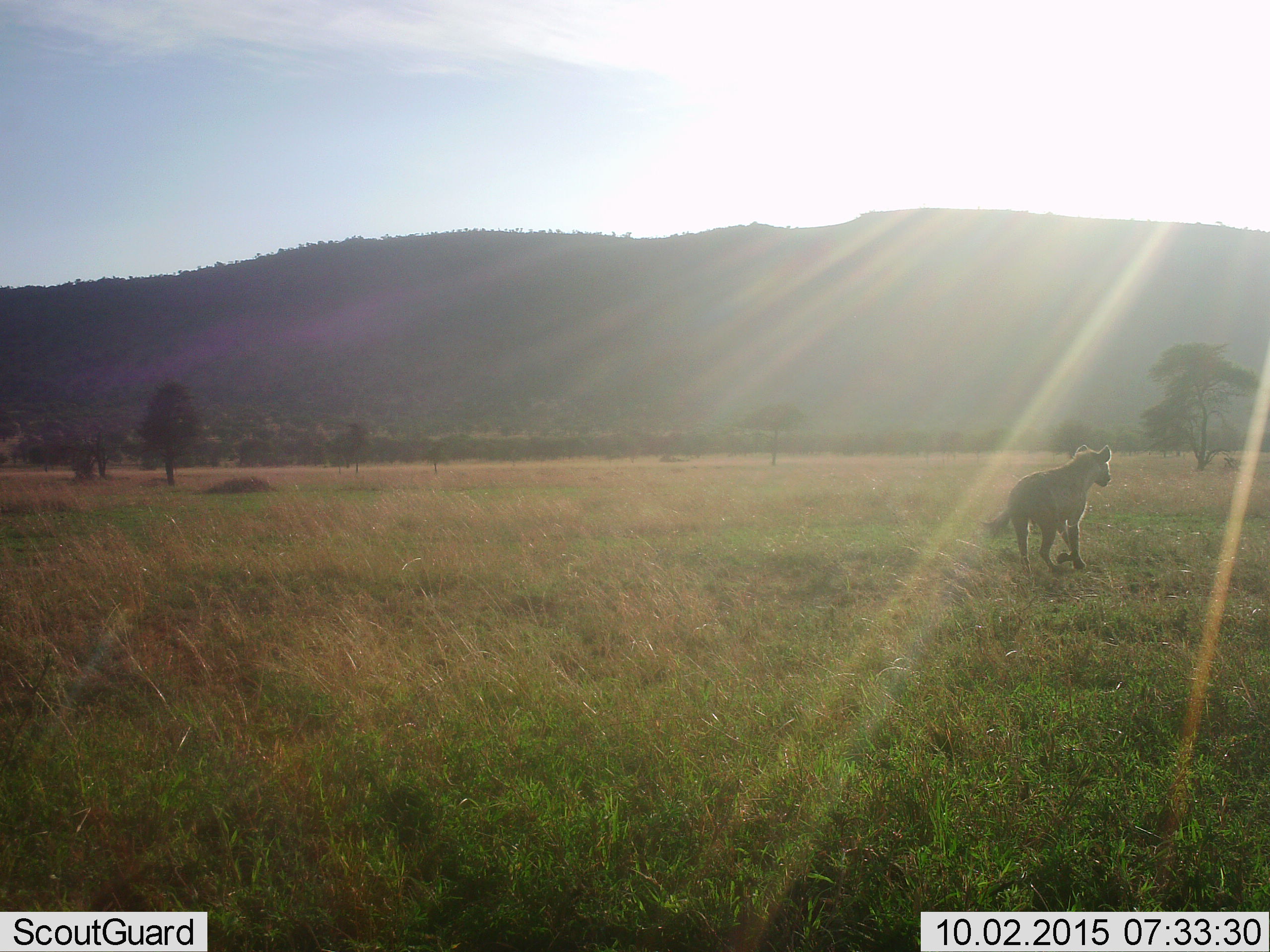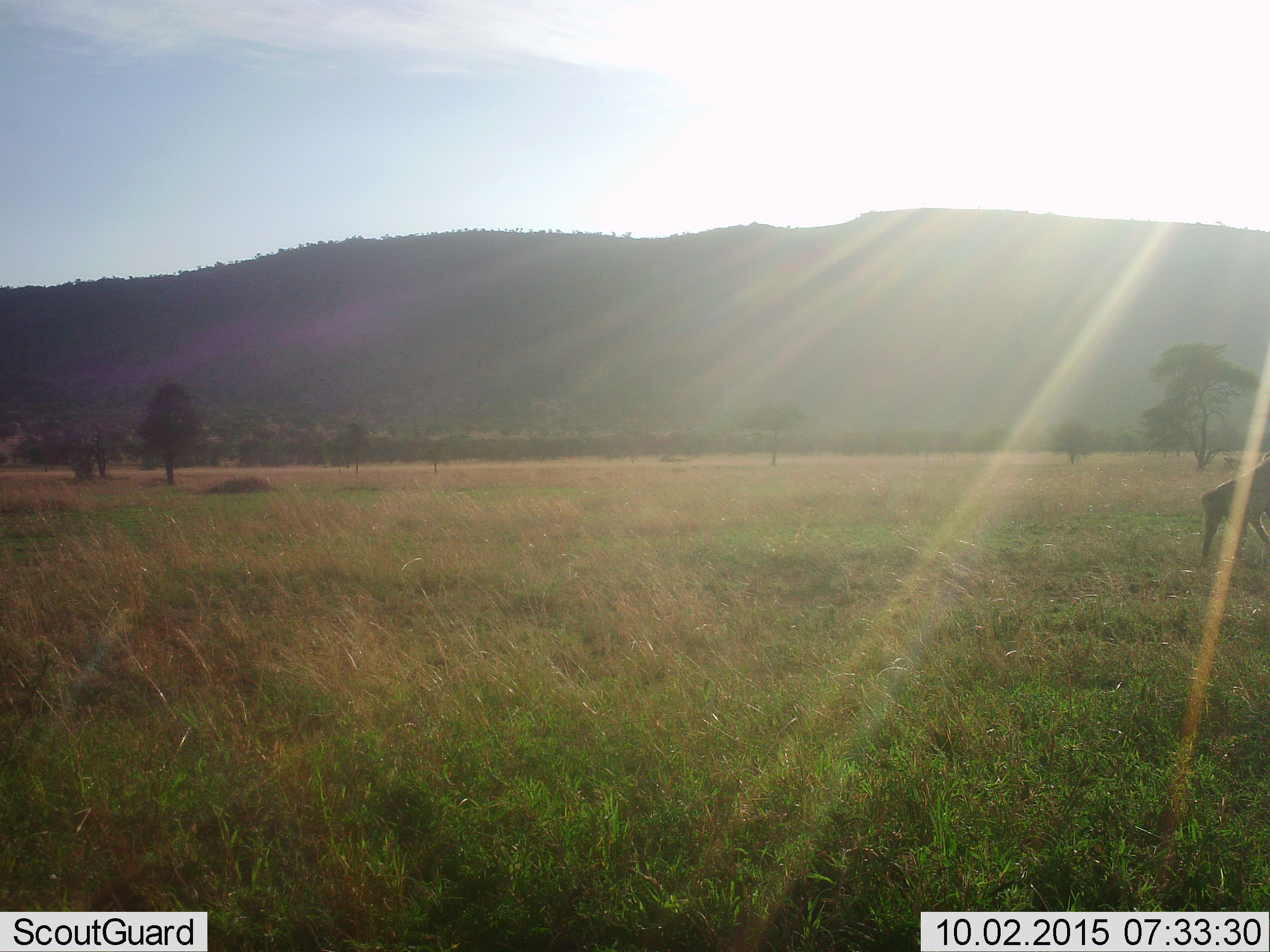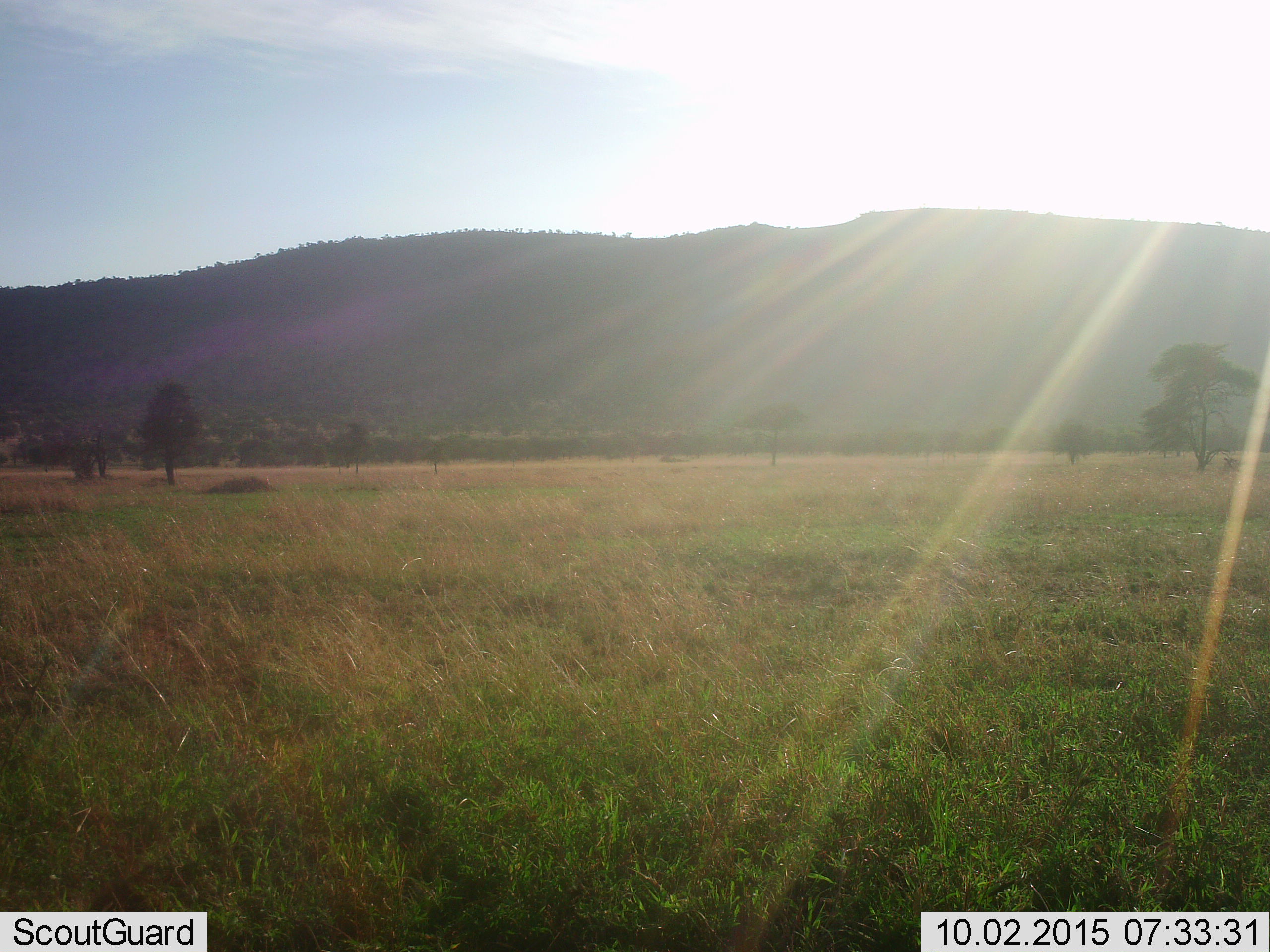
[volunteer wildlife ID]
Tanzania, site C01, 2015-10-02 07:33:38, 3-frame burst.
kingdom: Animalia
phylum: Chordata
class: Mammalia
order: Carnivora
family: Hyaenidae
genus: Crocuta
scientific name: Crocuta crocuta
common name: spotted hyena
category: hyenaspotted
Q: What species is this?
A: Hyenaspotted (spotted hyena) (Crocuta crocuta).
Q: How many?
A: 1.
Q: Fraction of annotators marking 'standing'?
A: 0%.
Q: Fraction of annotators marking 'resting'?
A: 0%.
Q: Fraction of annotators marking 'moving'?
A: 100%.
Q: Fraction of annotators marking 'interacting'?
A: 0%.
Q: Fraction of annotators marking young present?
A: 0%.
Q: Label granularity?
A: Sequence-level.